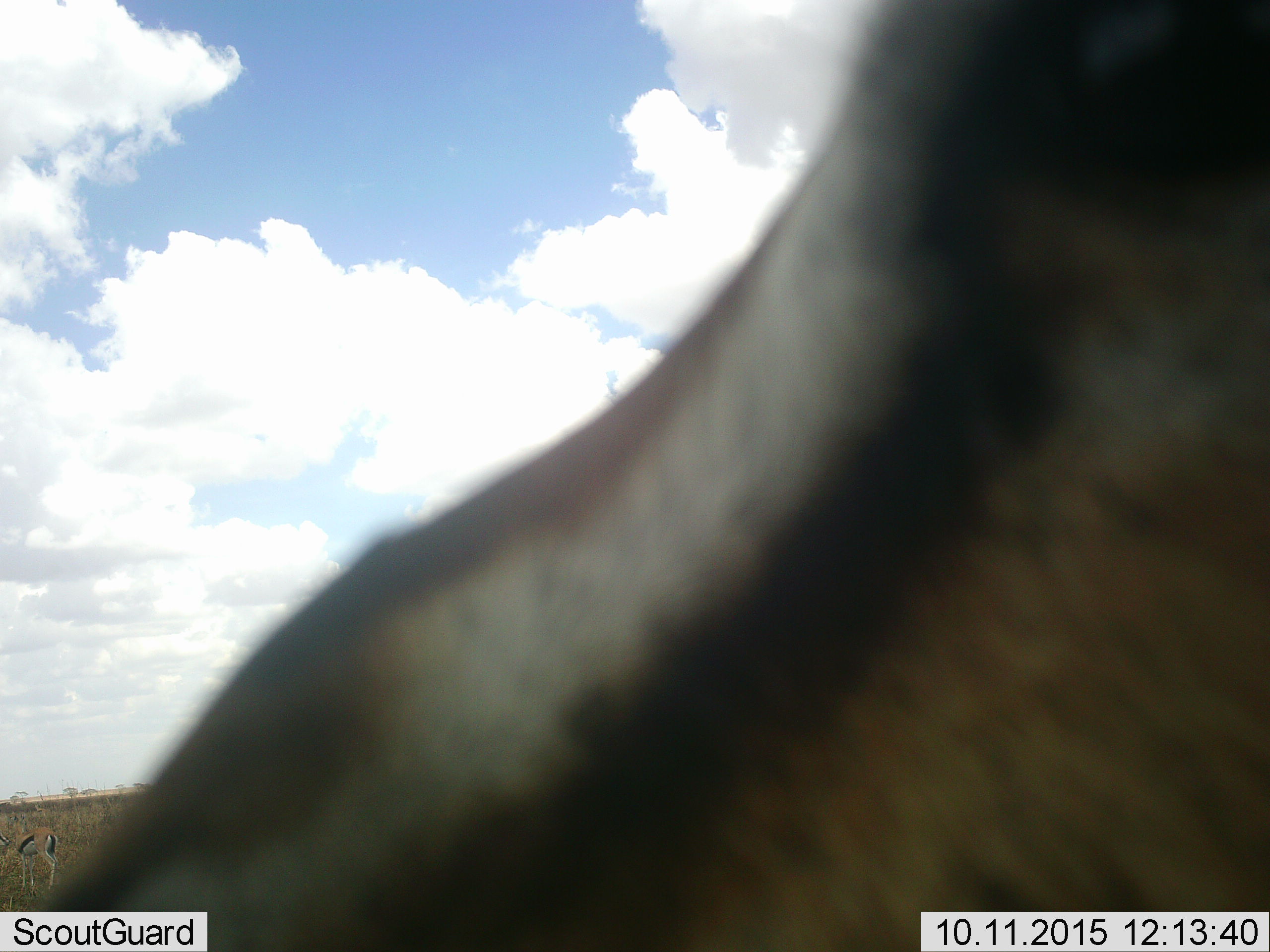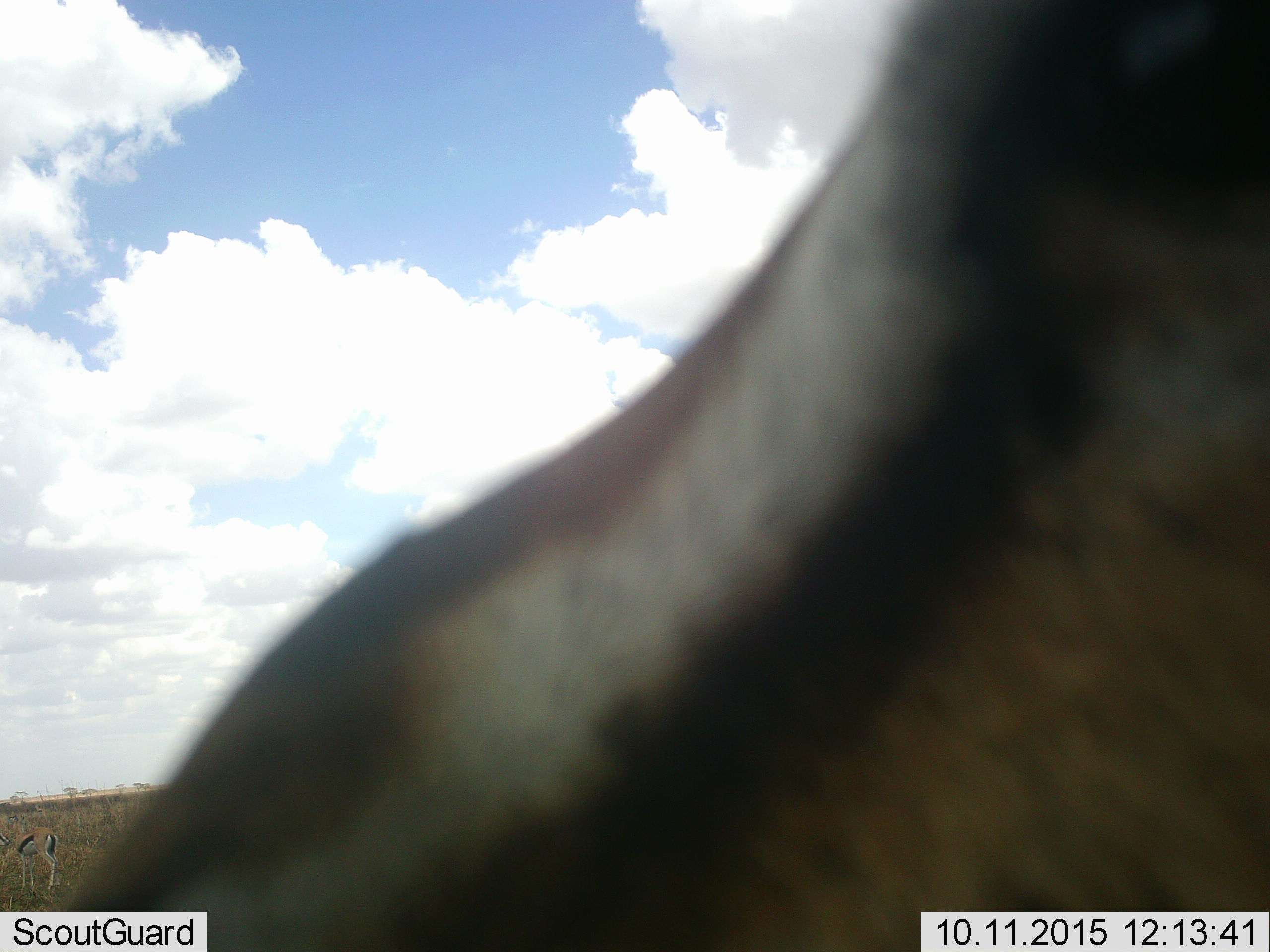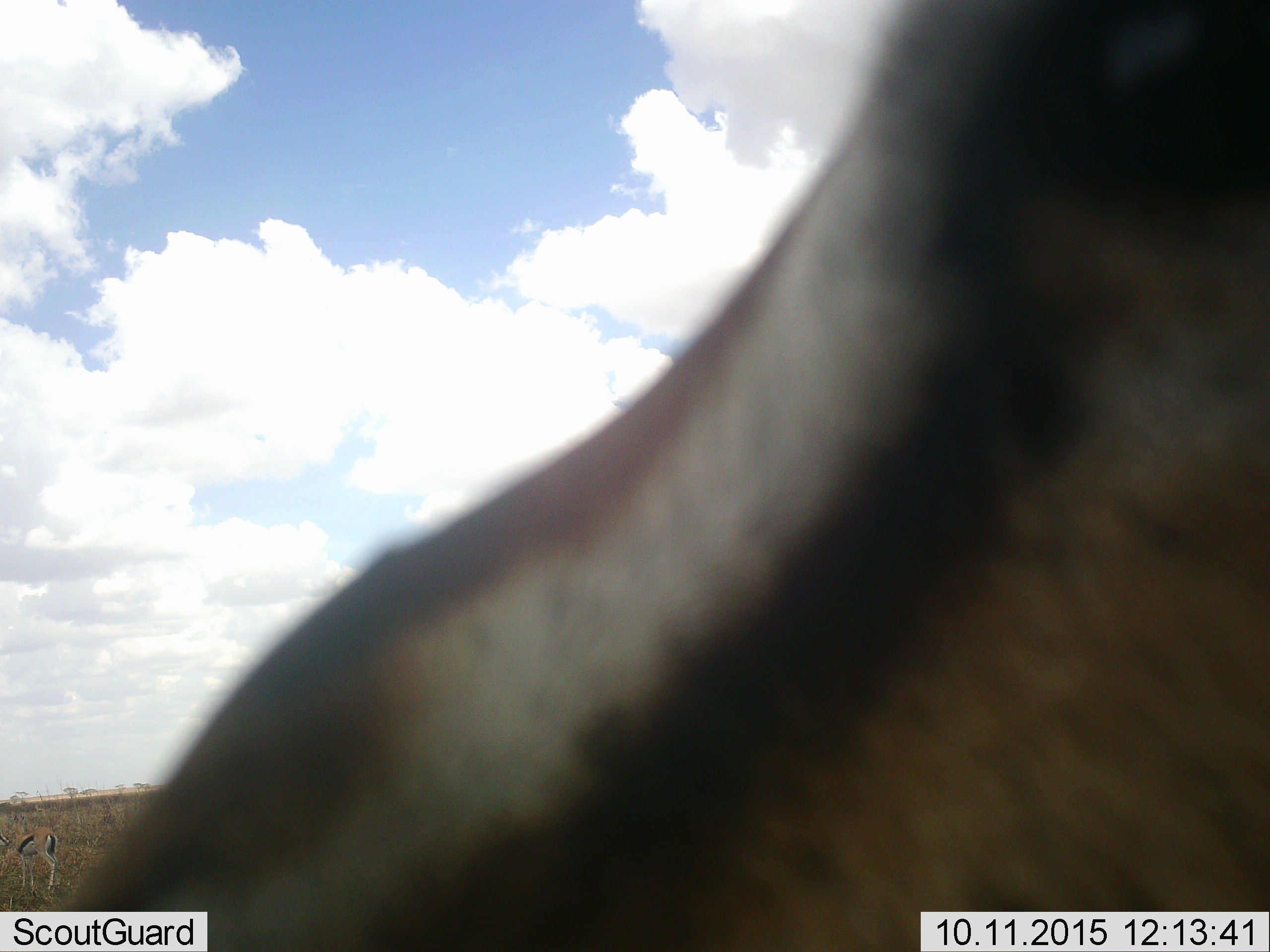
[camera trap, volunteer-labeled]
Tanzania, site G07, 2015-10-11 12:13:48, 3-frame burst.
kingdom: Animalia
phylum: Chordata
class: Mammalia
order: Artiodactyla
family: Bovidae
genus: Eudorcas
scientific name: Eudorcas thomsonii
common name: thomson's gazelle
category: gazellethomsons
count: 2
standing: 90%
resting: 0%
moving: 0%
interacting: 10%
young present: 0%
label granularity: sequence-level